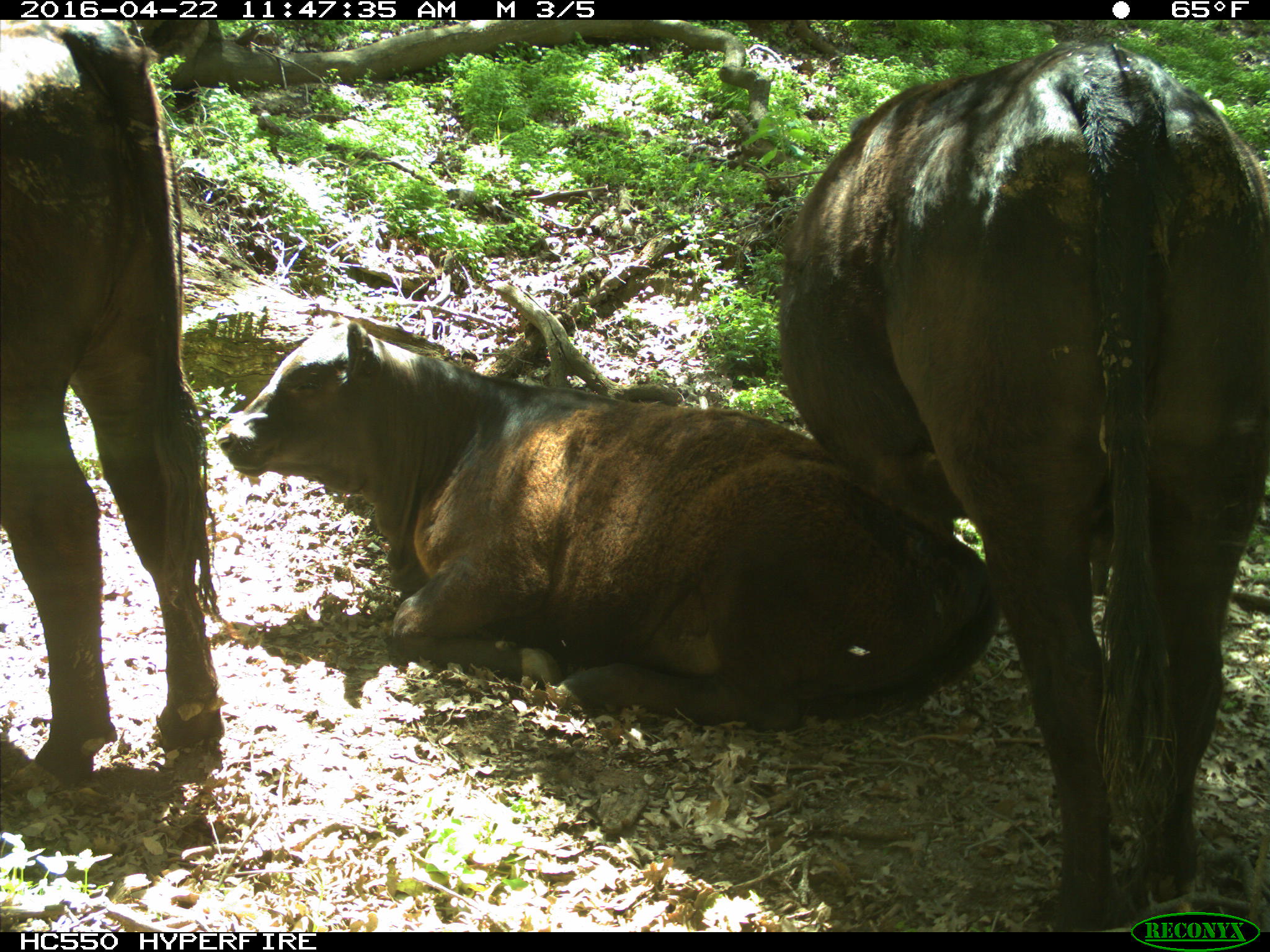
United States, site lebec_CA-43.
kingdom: Animalia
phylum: Chordata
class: Mammalia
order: Artiodactyla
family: Bovidae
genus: Bos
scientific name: Bos taurus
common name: domestic cow